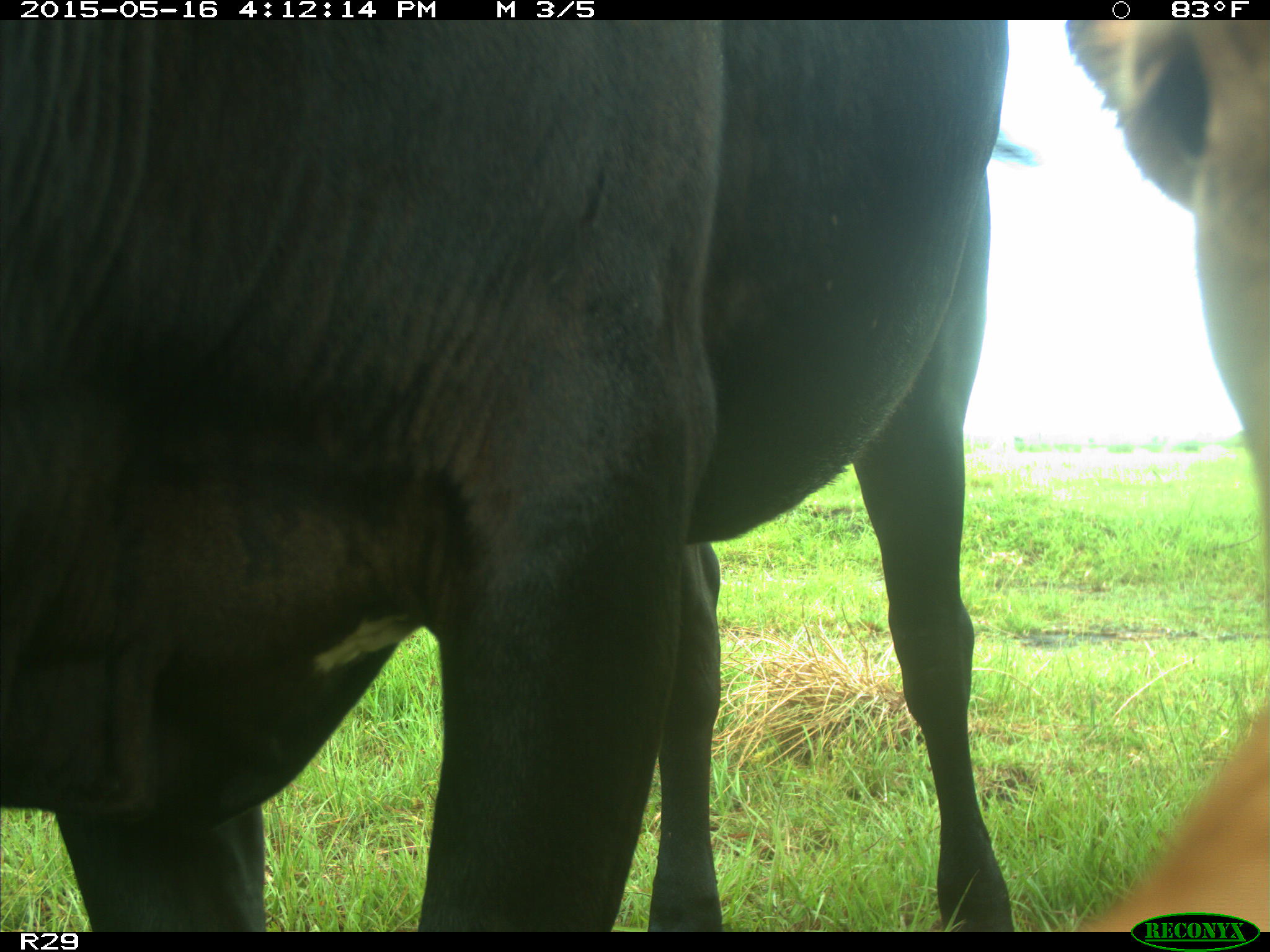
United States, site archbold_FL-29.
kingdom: Animalia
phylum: Chordata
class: Mammalia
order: Artiodactyla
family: Bovidae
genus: Bos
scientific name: Bos taurus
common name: domestic cow